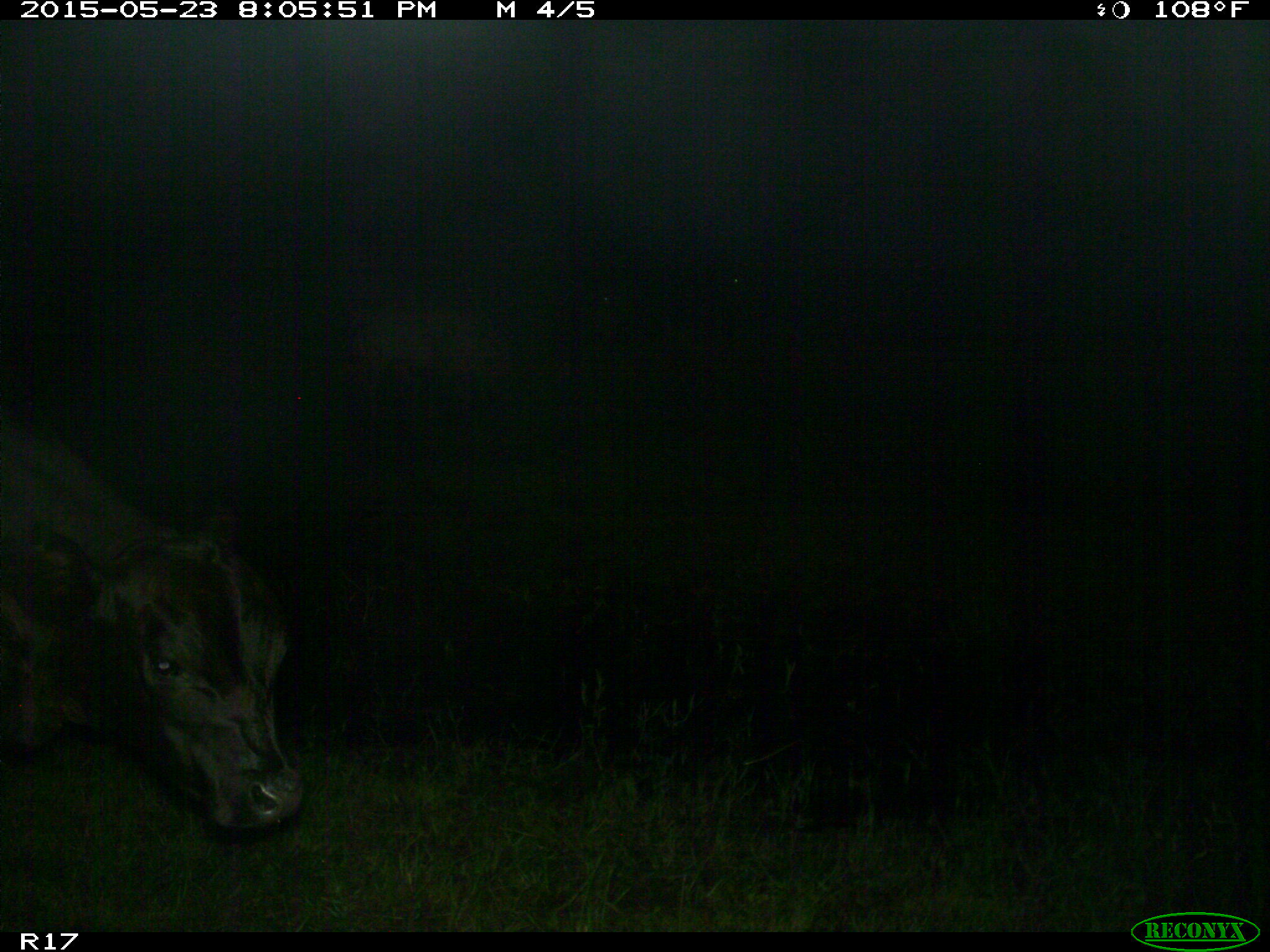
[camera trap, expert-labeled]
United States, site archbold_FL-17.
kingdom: Animalia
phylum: Chordata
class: Mammalia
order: Artiodactyla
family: Bovidae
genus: Bos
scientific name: Bos taurus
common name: domestic cow